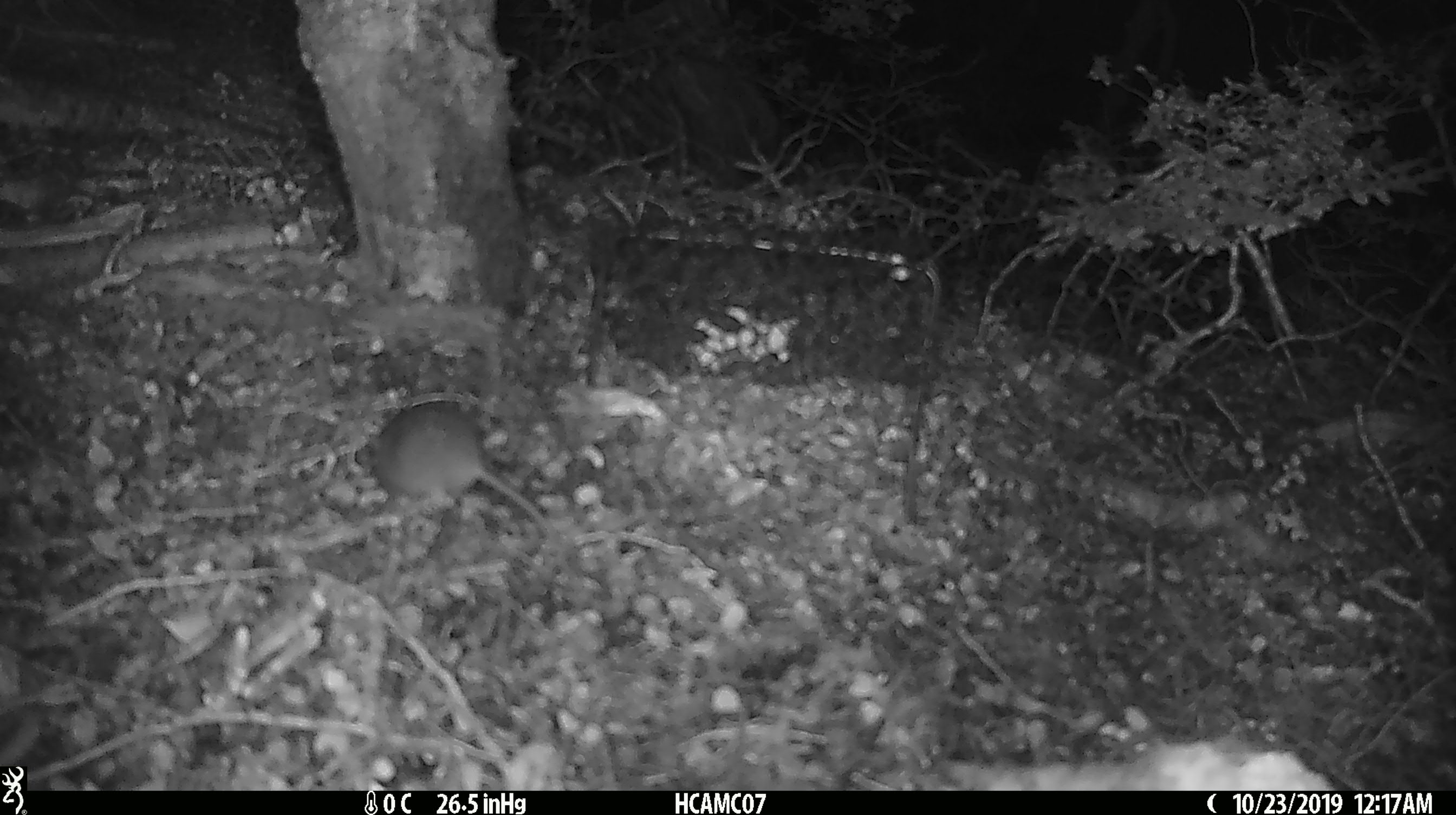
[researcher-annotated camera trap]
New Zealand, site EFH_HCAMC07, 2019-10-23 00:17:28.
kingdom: Animalia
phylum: Chordata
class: Mammalia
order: Rodentia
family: Muridae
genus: Mus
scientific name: Mus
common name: mouse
Mouse (Mus).